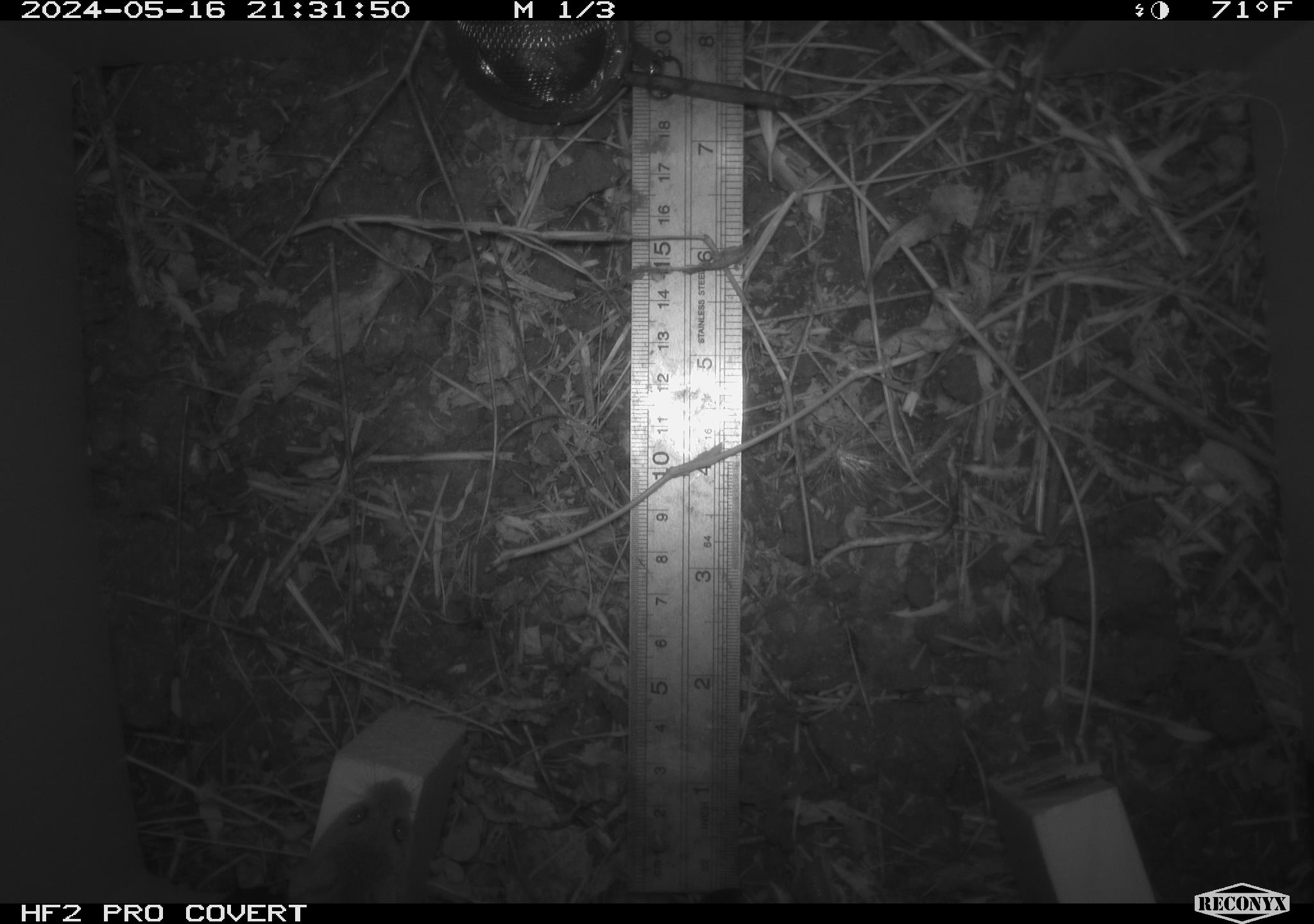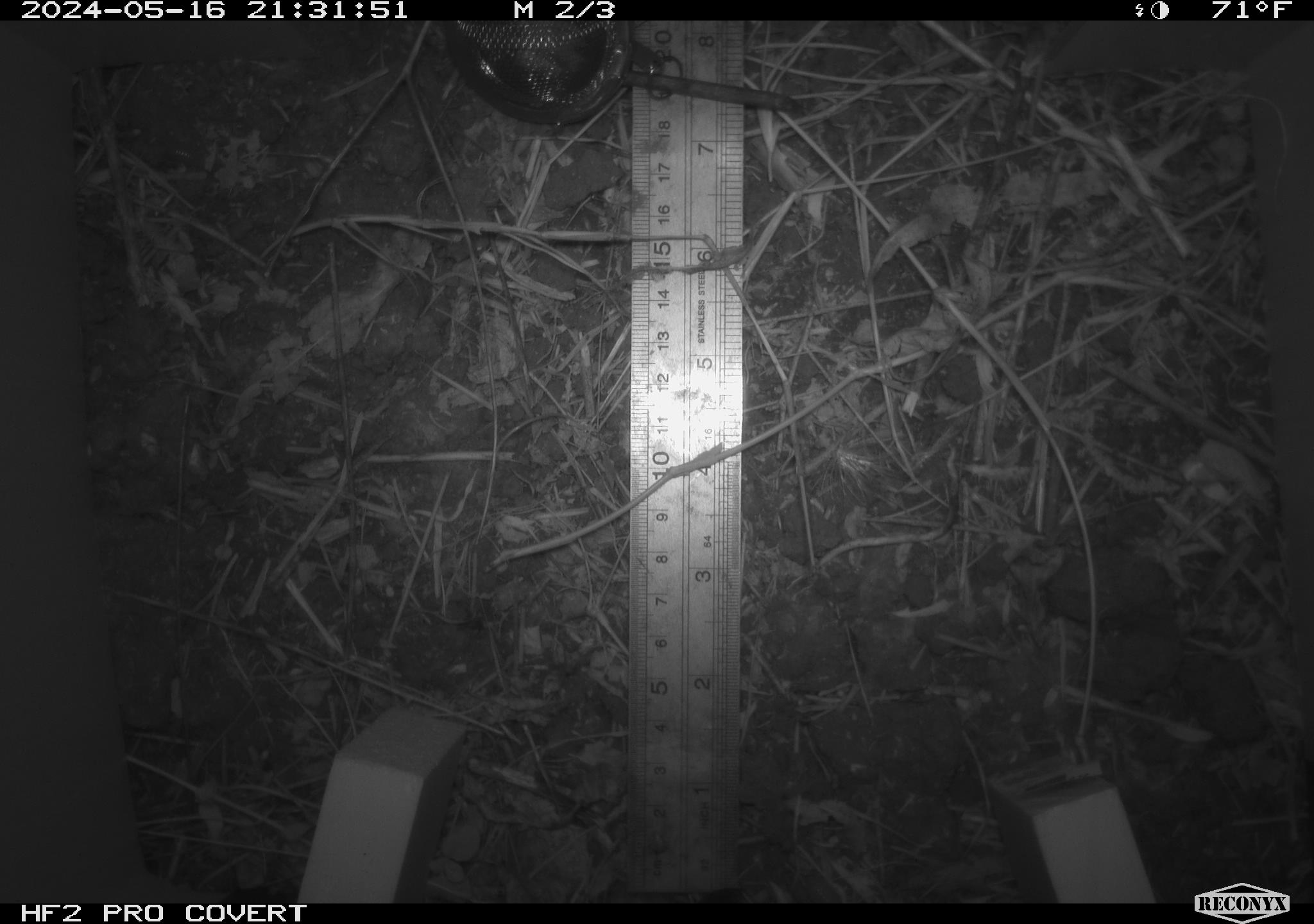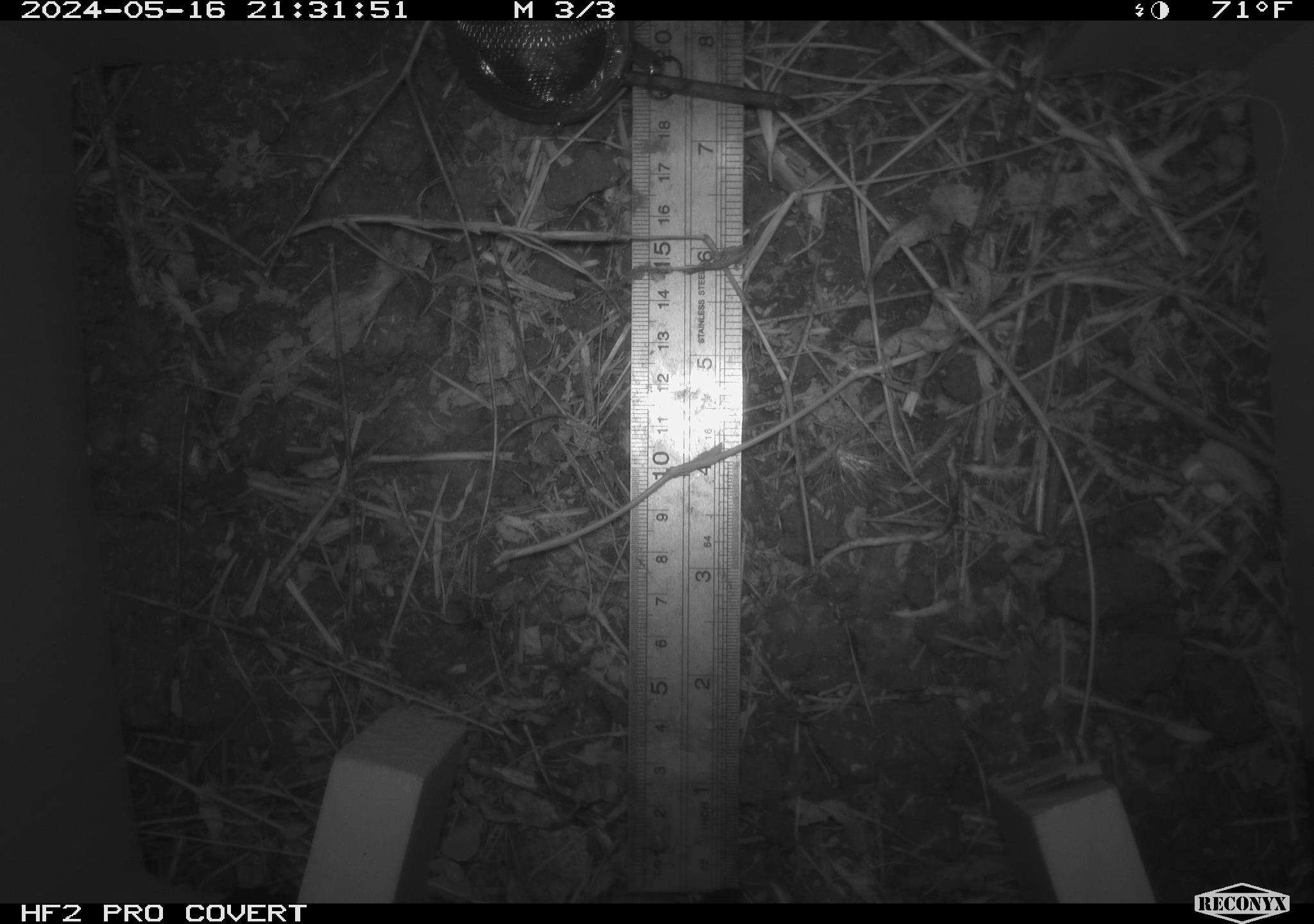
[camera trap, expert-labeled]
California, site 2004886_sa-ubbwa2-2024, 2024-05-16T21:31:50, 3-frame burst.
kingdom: Animalia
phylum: Chordata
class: Mammalia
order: Rodentia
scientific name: Rodentia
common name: mouse species